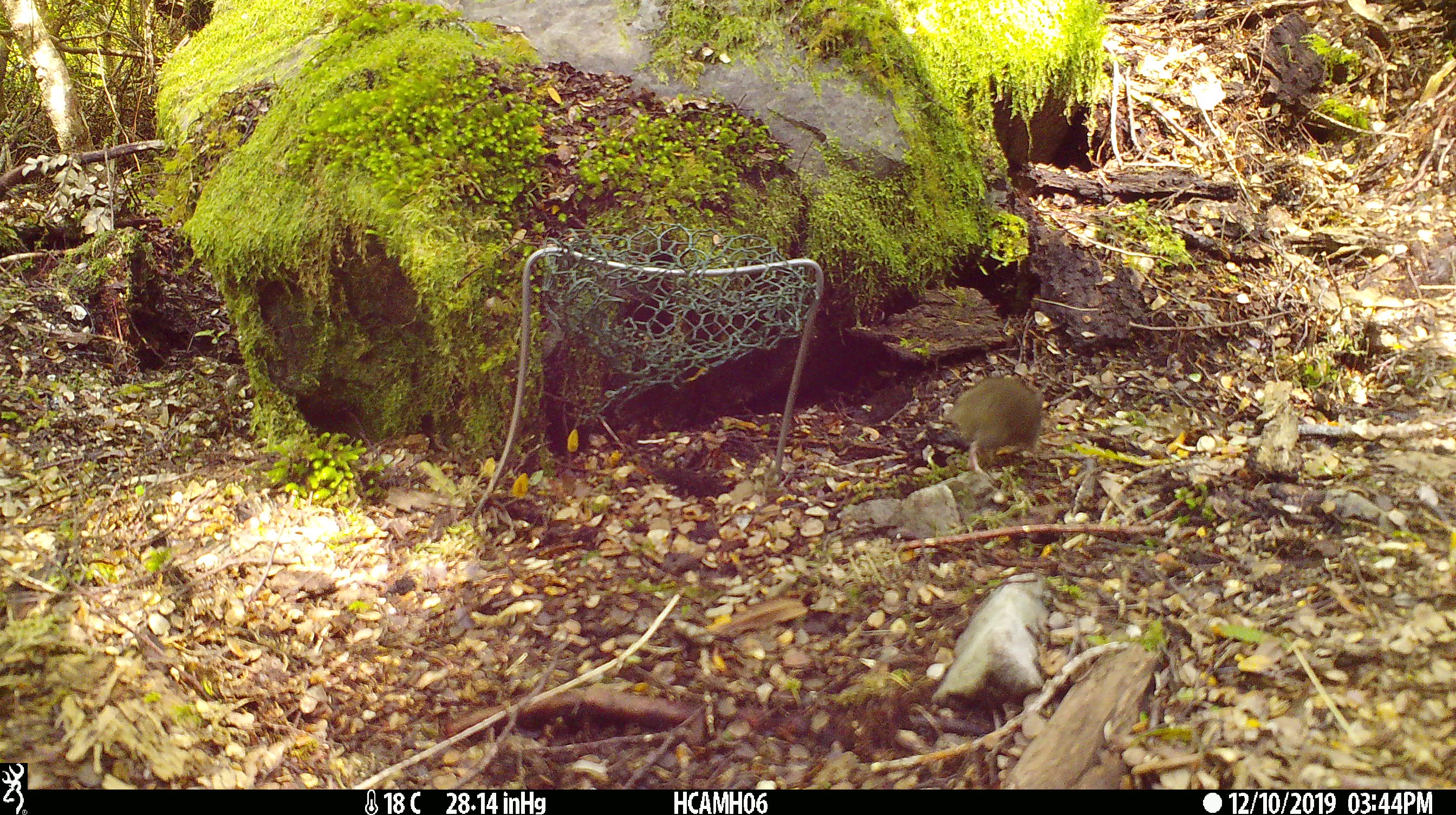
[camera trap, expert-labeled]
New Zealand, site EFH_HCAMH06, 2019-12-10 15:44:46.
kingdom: Animalia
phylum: Chordata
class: Mammalia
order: Rodentia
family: Muridae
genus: Mus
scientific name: Mus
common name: mouse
Mouse (Mus).